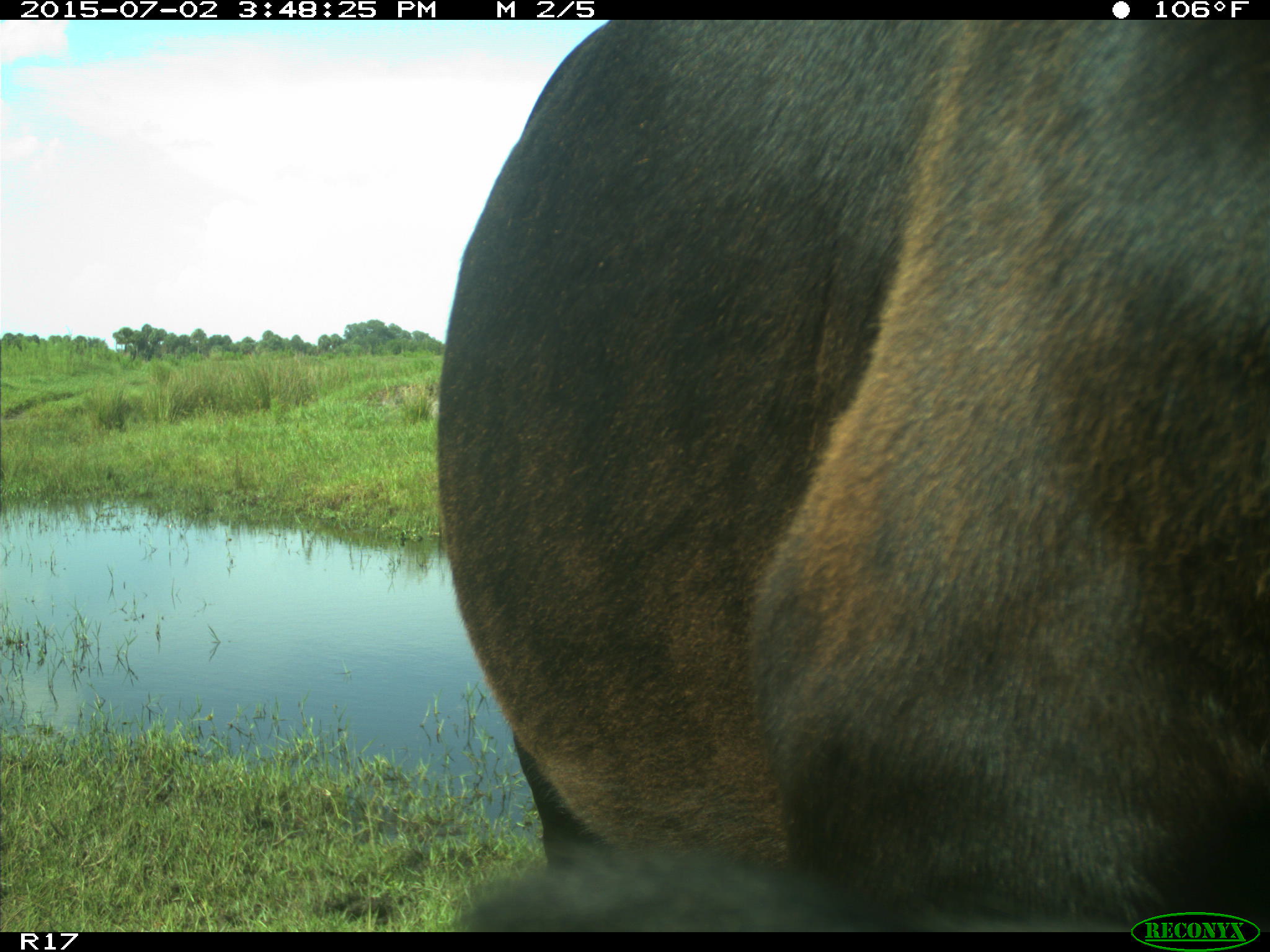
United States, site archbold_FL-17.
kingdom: Animalia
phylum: Chordata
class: Mammalia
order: Artiodactyla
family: Bovidae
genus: Bos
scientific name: Bos taurus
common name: domestic cow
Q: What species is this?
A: Bos taurus (domestic cow).